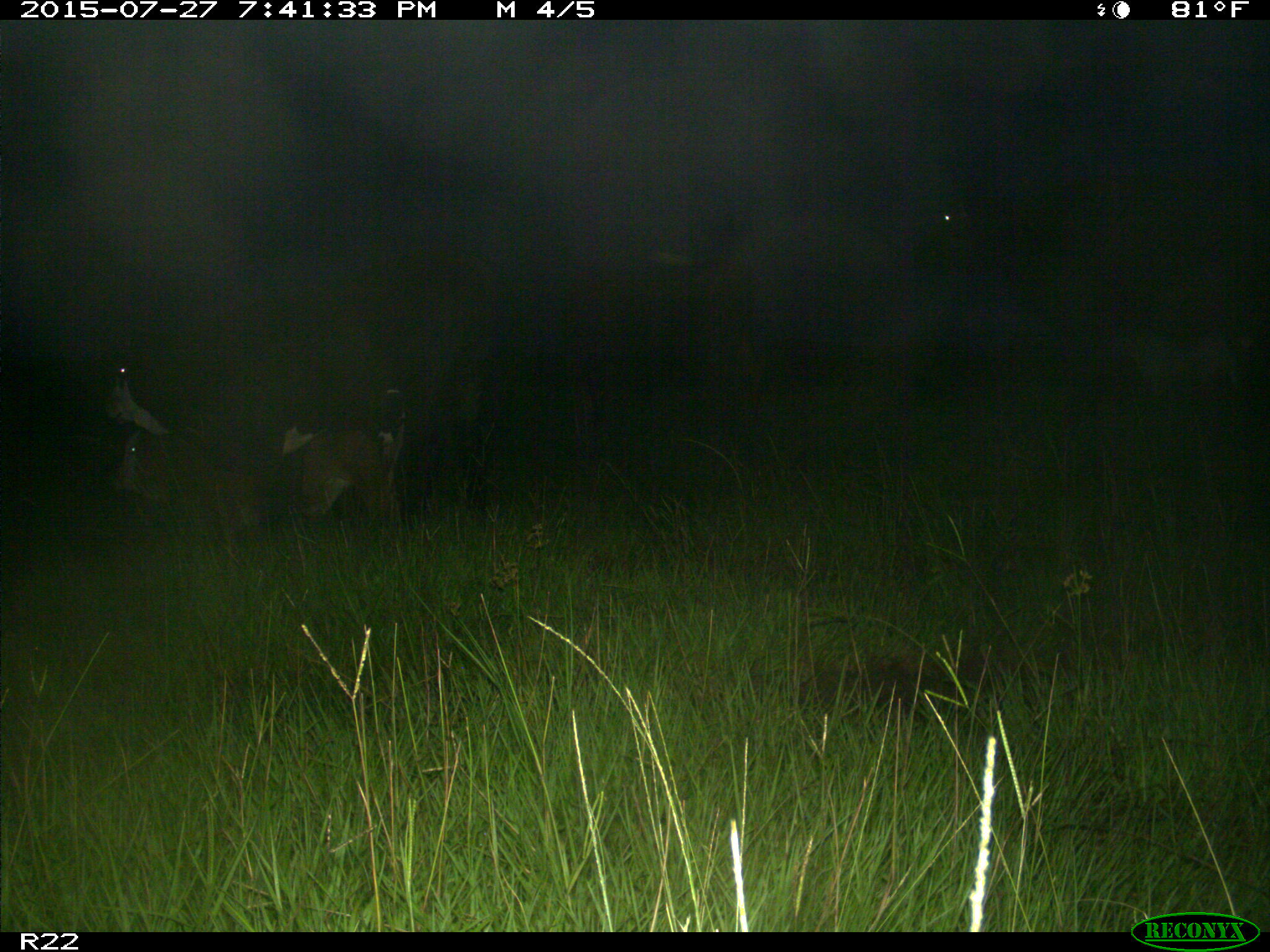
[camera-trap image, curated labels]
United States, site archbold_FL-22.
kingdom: Animalia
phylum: Chordata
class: Mammalia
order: Artiodactyla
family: Bovidae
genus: Bos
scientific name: Bos taurus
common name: domestic cow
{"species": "Bos taurus (domestic cow)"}